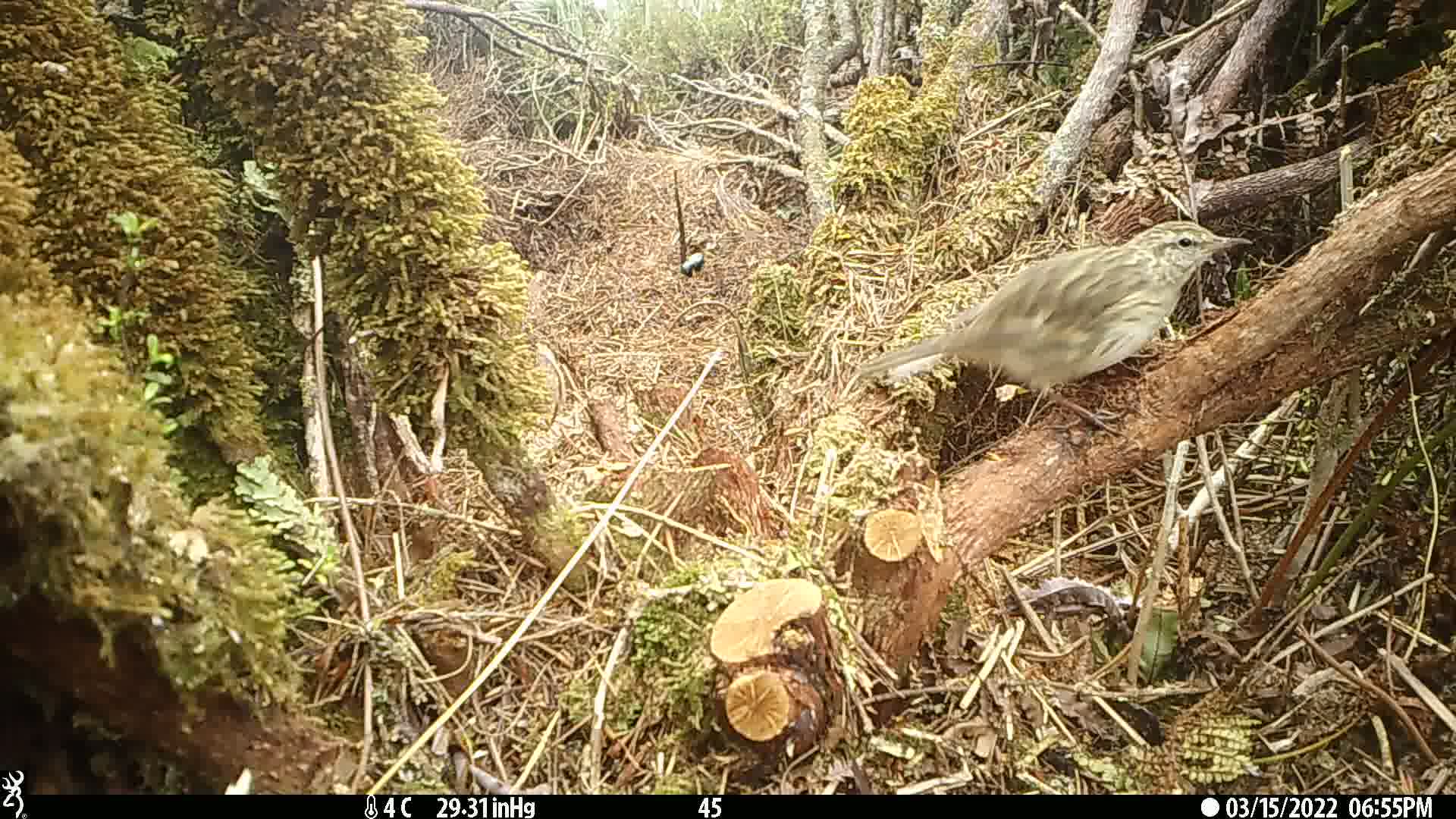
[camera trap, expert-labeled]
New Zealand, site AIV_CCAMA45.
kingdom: Animalia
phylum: Chordata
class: Aves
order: Passeriformes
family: Motacillidae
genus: Anthus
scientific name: Anthus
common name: pipit